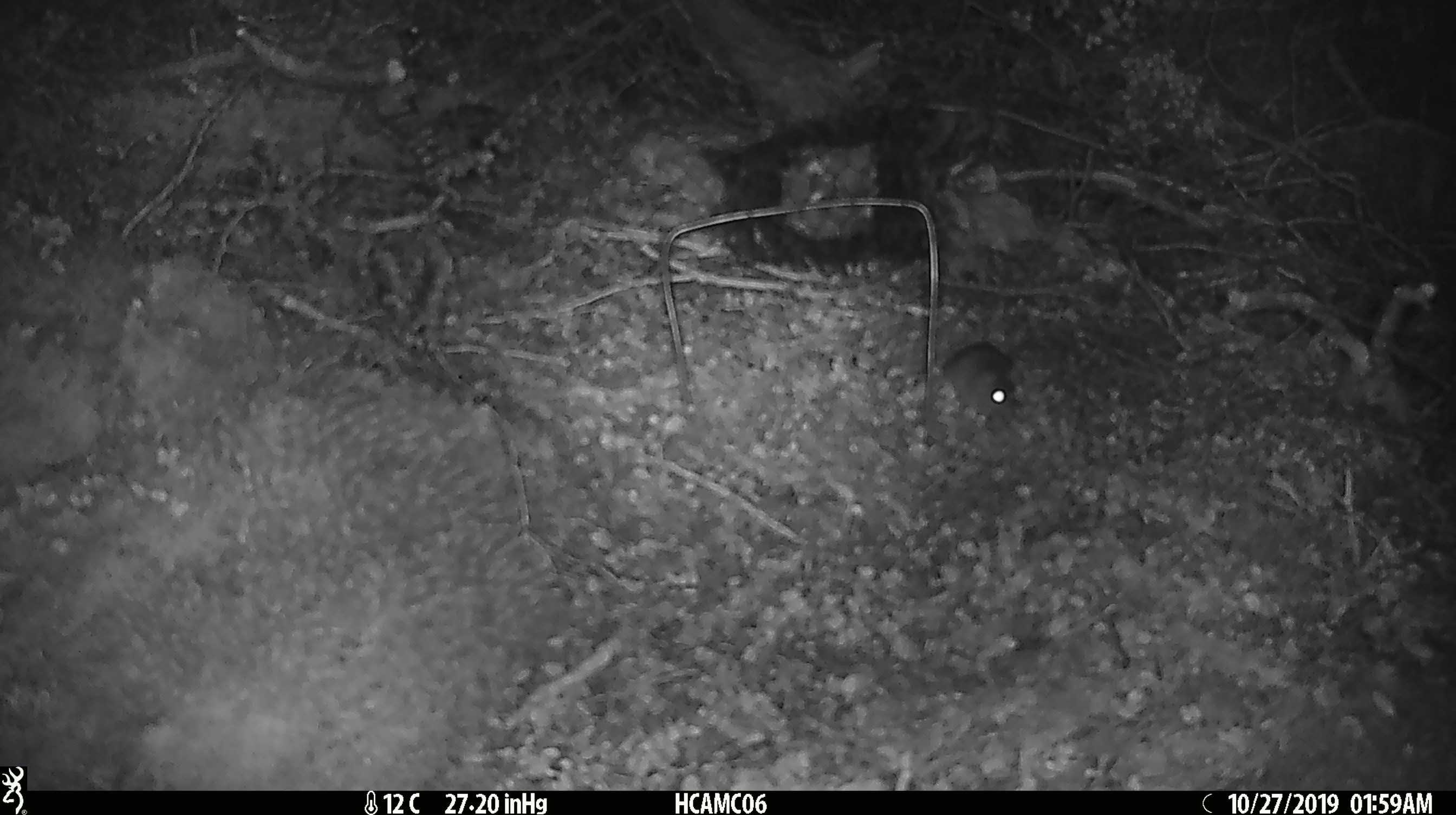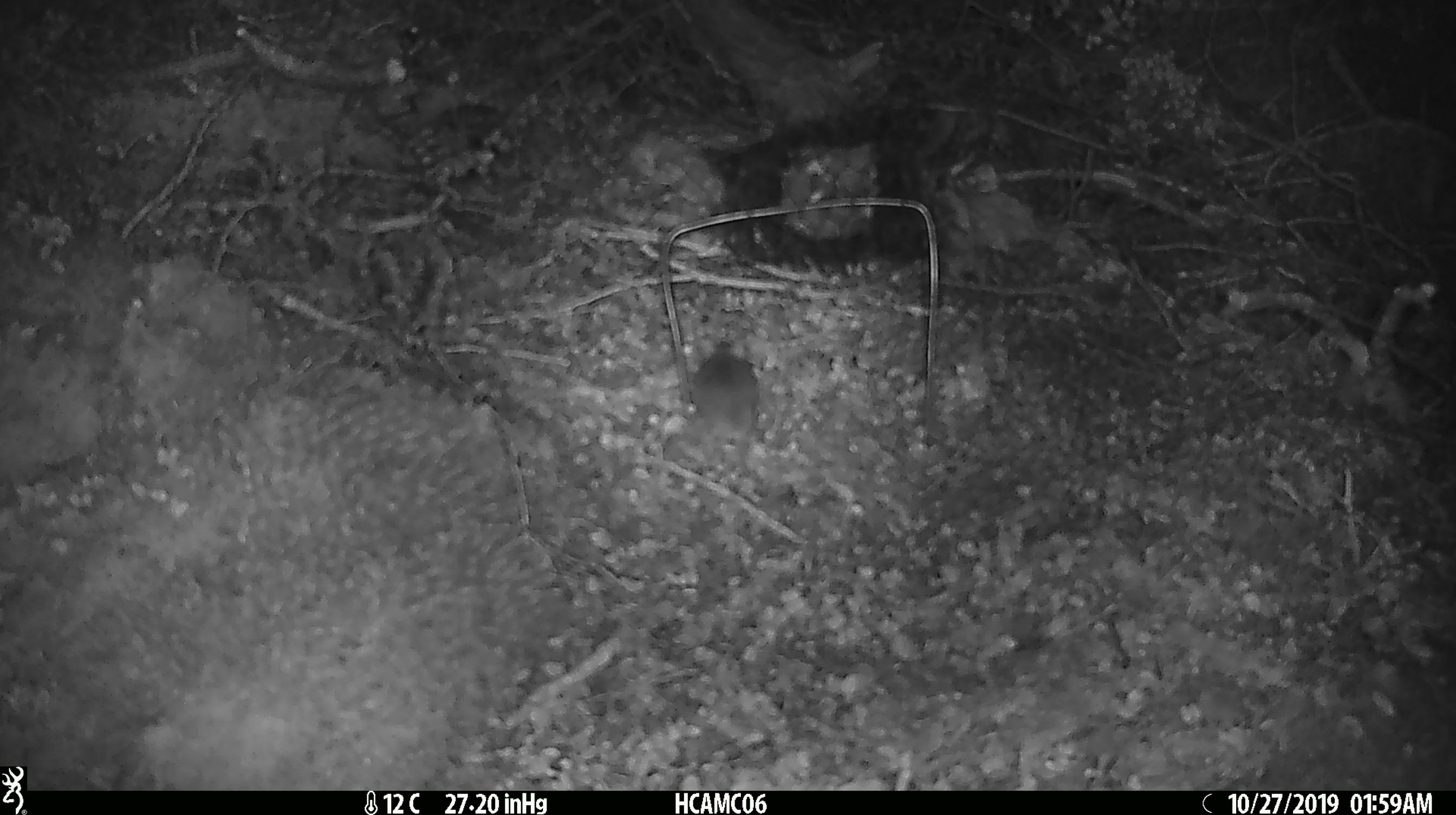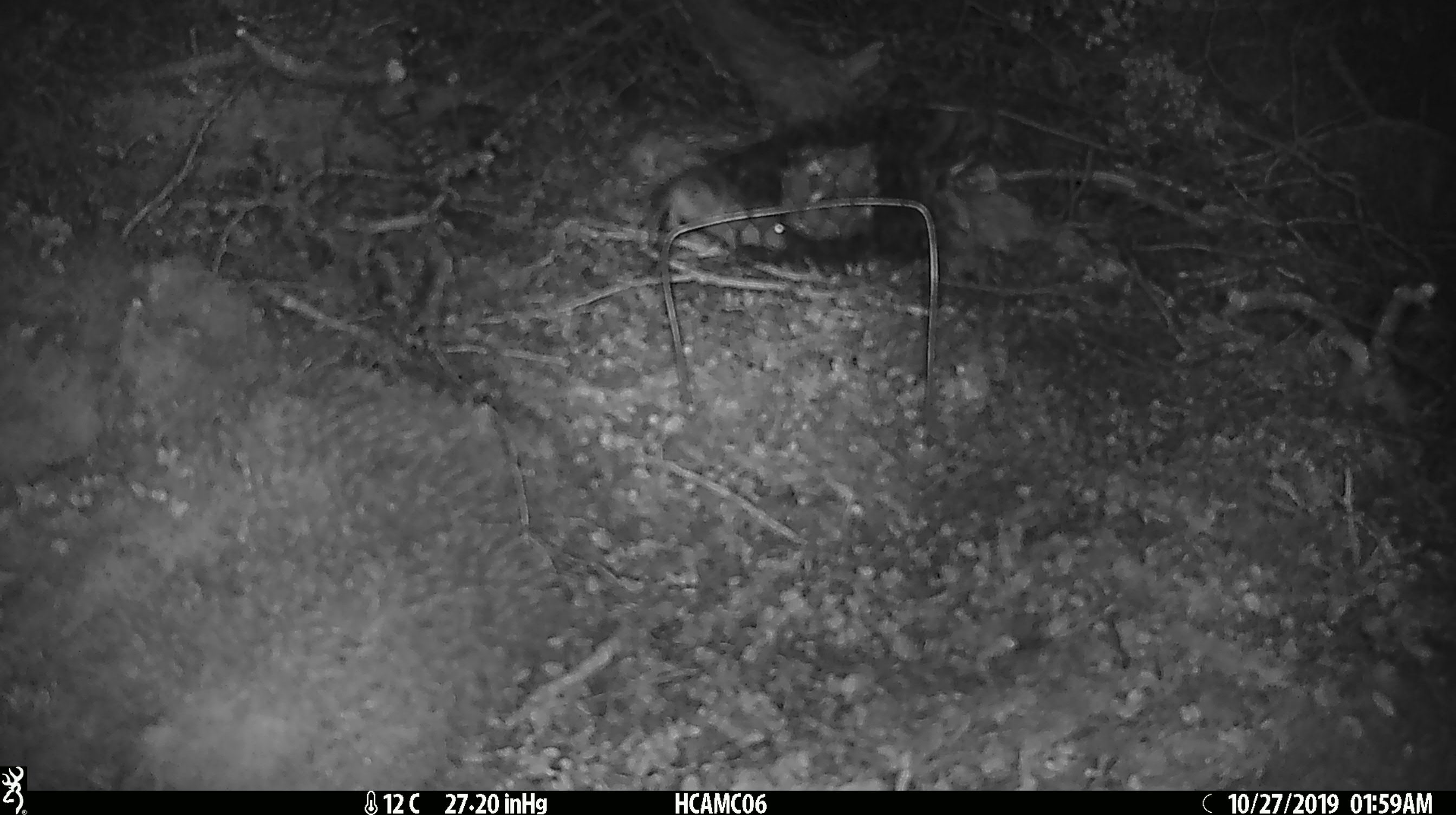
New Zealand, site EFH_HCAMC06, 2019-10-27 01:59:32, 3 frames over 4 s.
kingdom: Animalia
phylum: Chordata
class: Mammalia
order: Rodentia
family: Muridae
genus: Mus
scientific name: Mus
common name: mouse